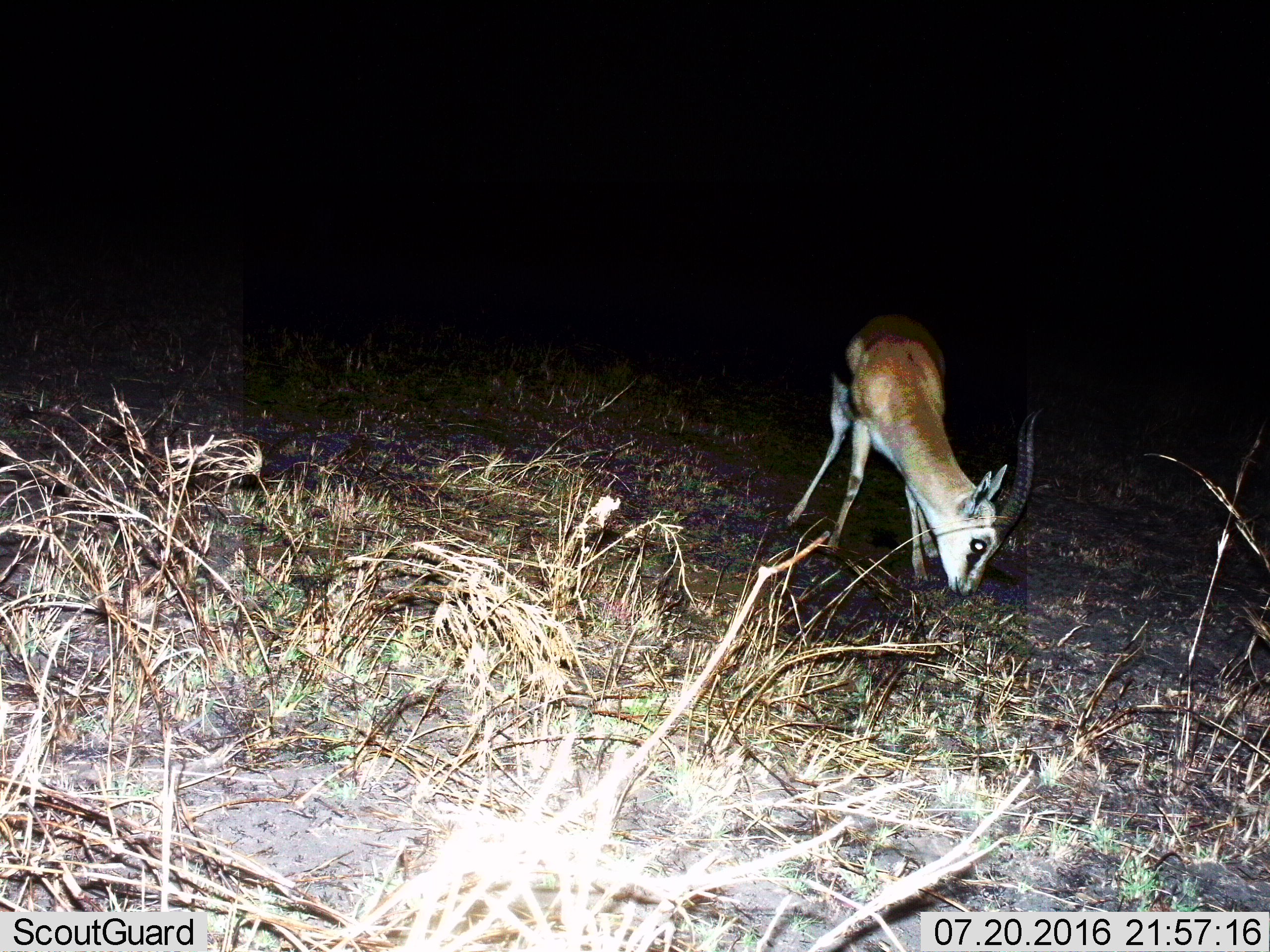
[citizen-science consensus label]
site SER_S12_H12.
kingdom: Animalia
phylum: Chordata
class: Mammalia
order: Artiodactyla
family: Bovidae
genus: Eudorcas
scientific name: Eudorcas thomsonii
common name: thomson's gazelle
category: gazellethomsons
Gazellethomsons (thomson's gazelle) (Eudorcas thomsonii), count 1. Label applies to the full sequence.